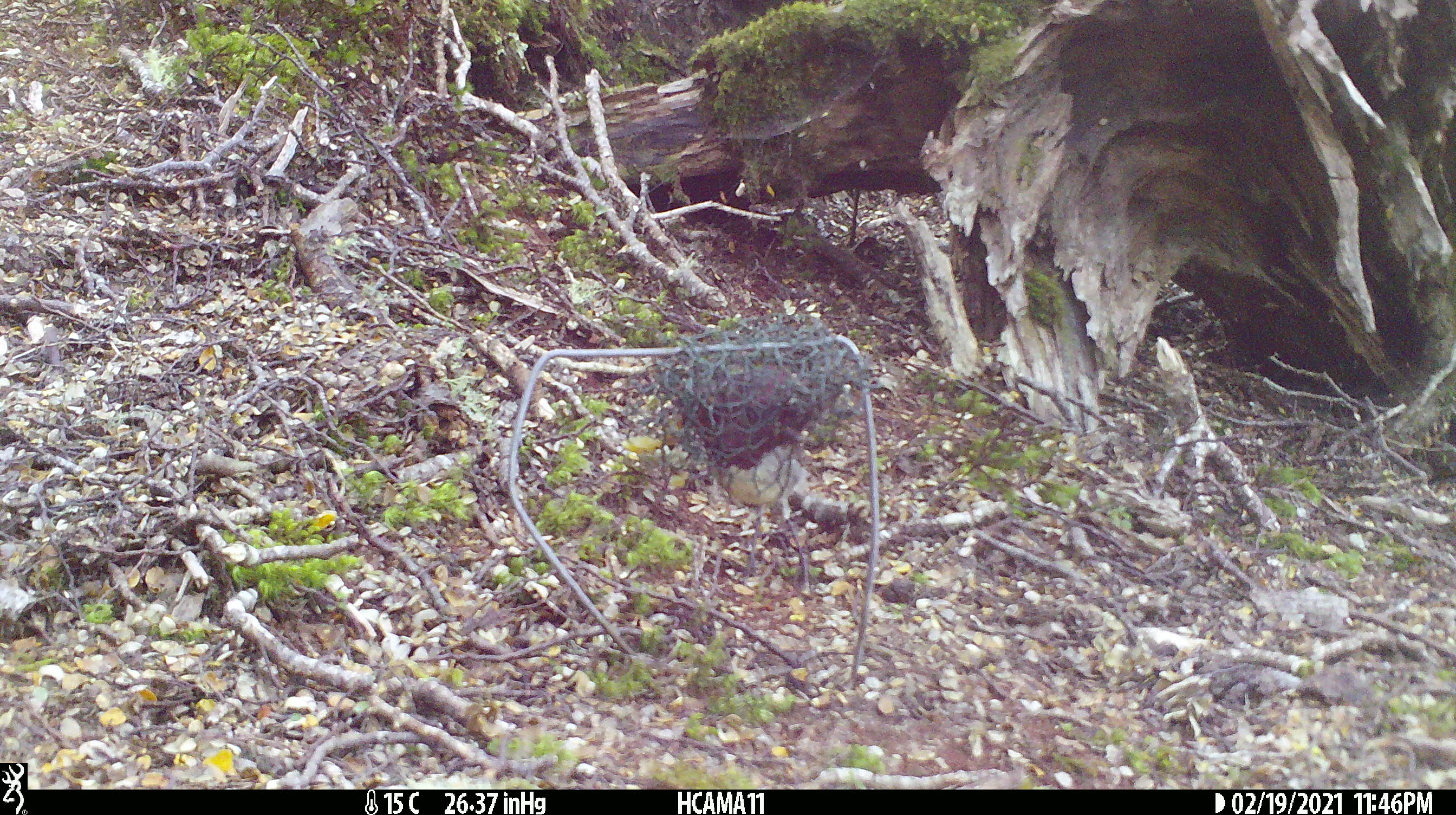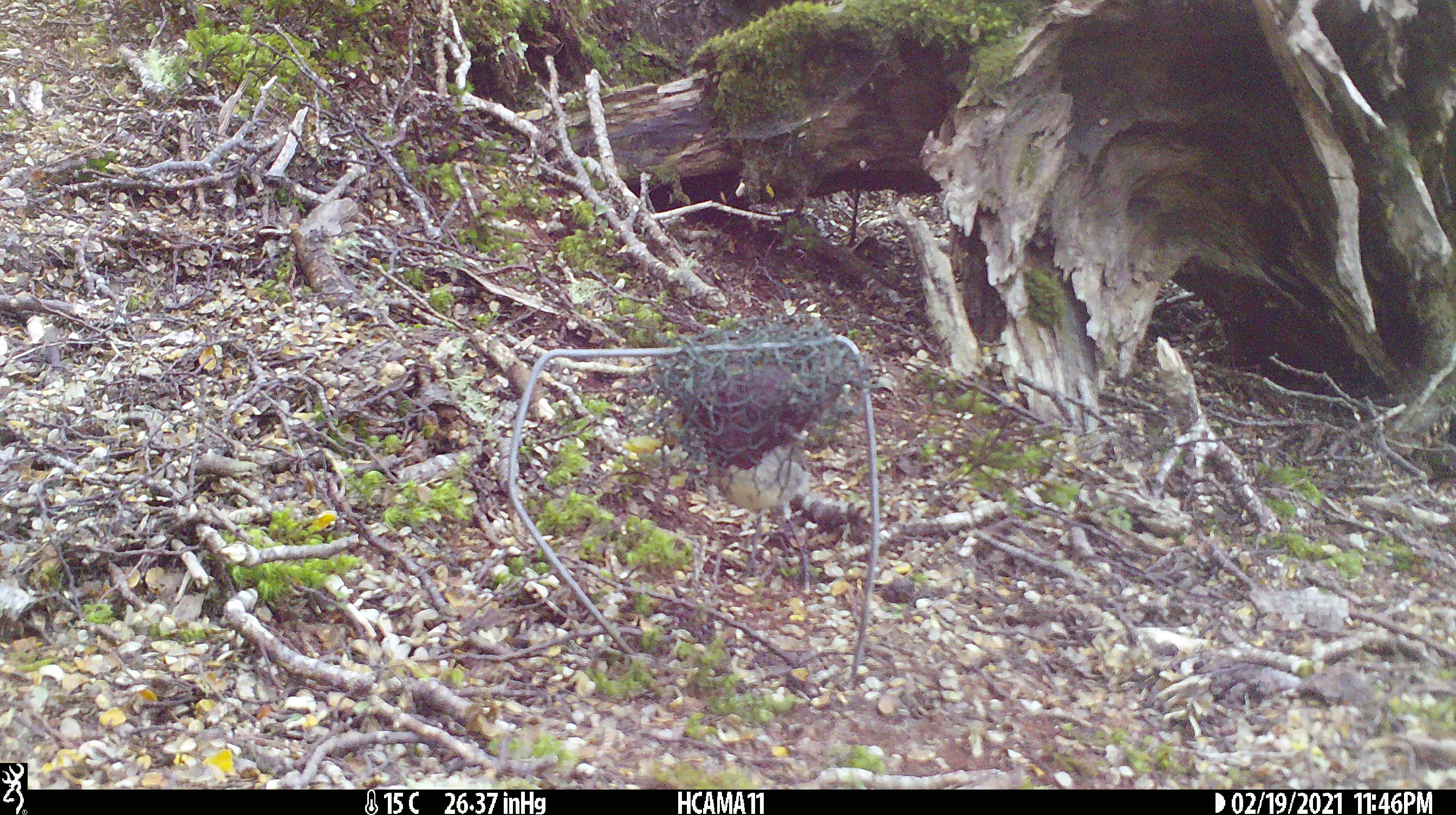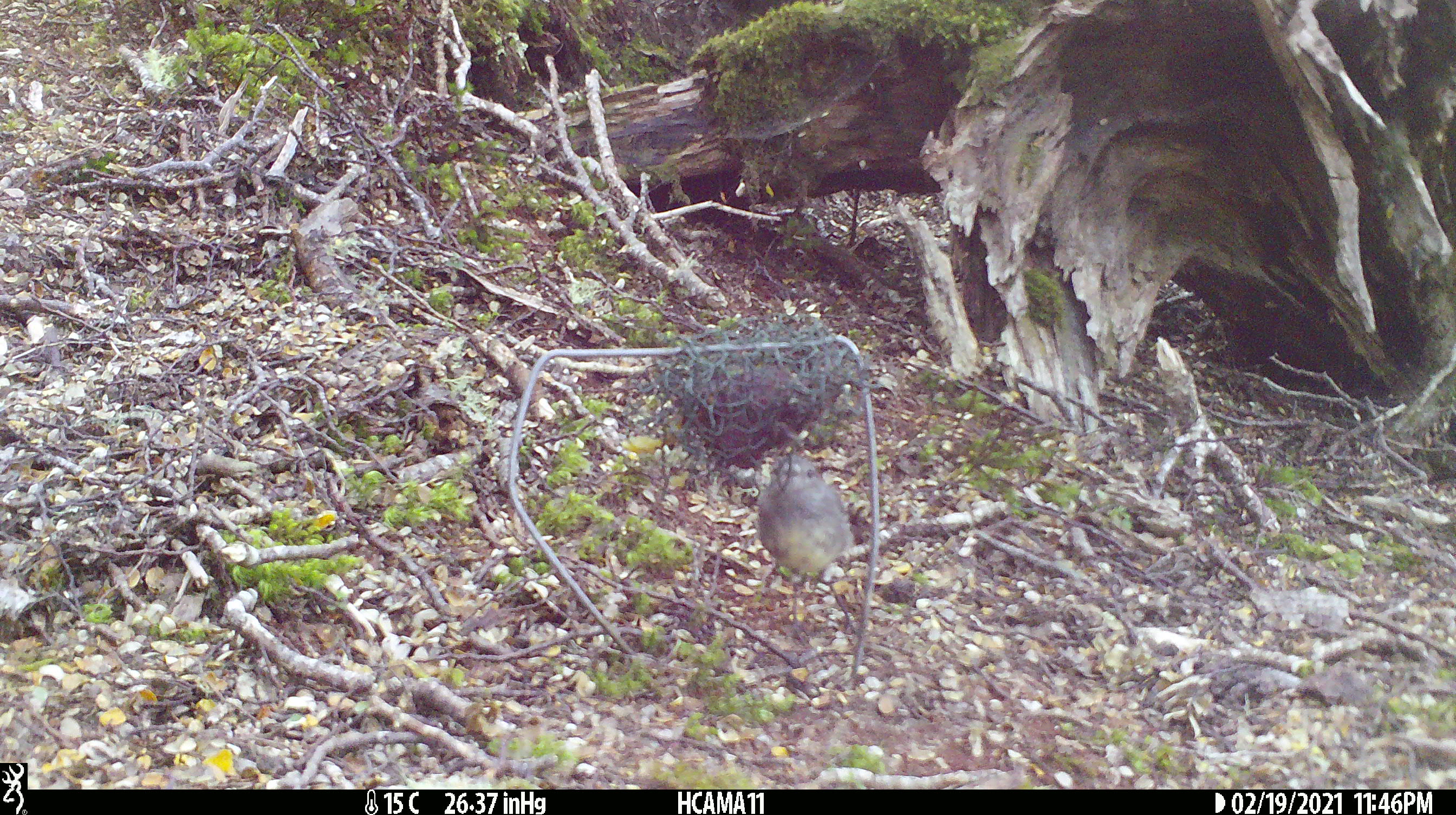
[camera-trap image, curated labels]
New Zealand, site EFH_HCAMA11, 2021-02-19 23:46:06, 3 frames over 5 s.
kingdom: Animalia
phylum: Chordata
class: Aves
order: Passeriformes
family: Petroicidae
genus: Petroica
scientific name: Petroica australis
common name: new zealand robin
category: robin